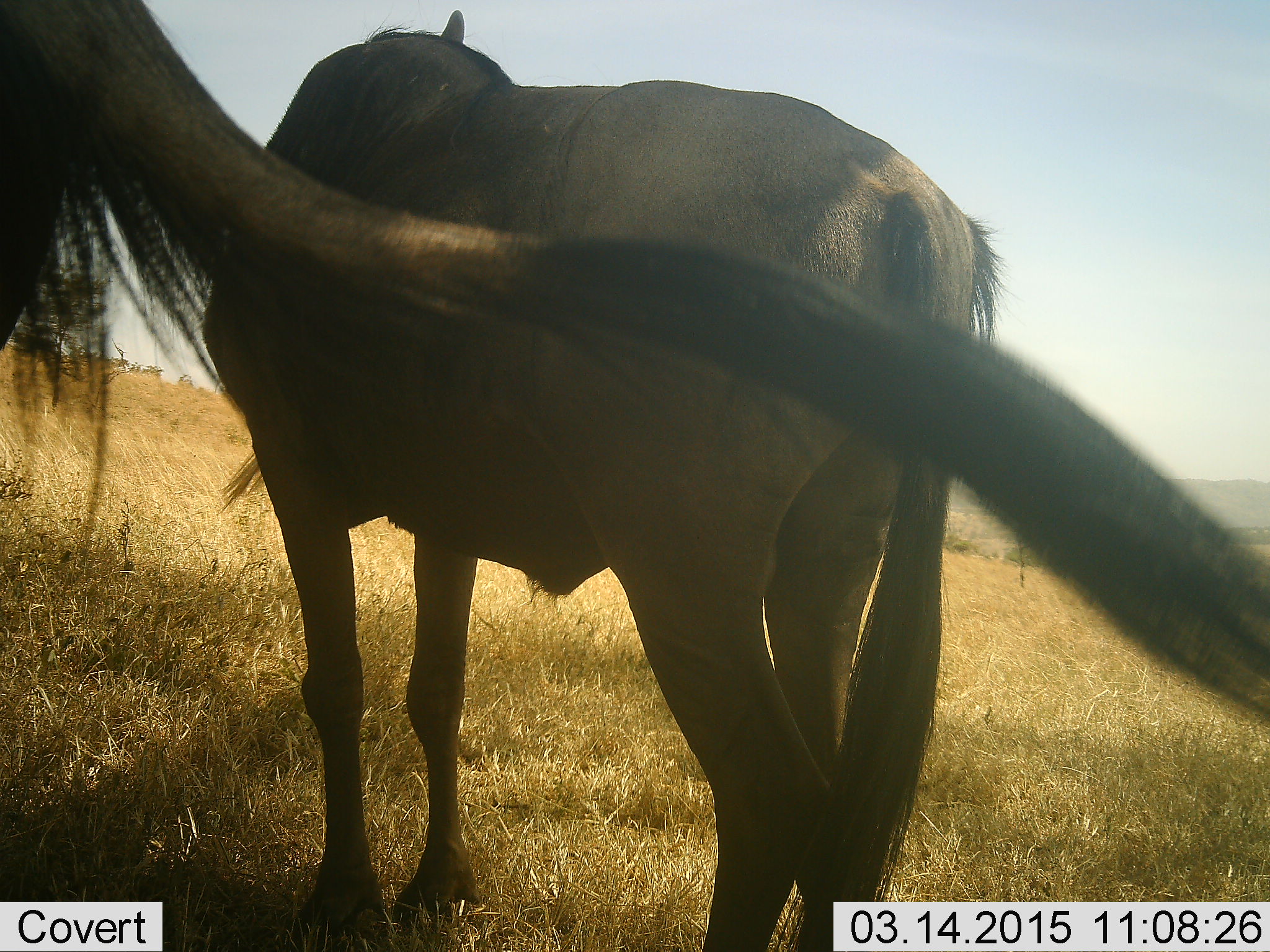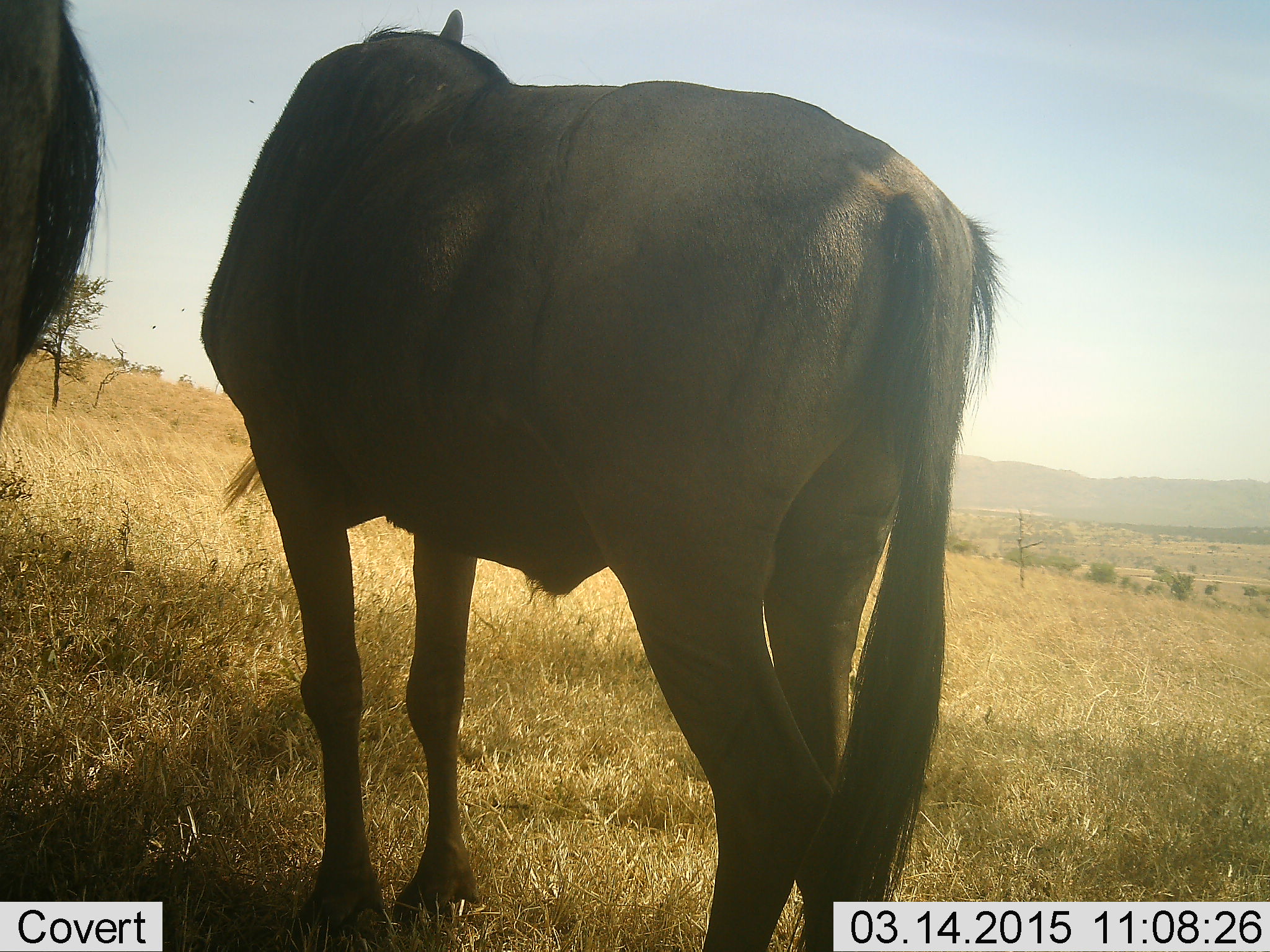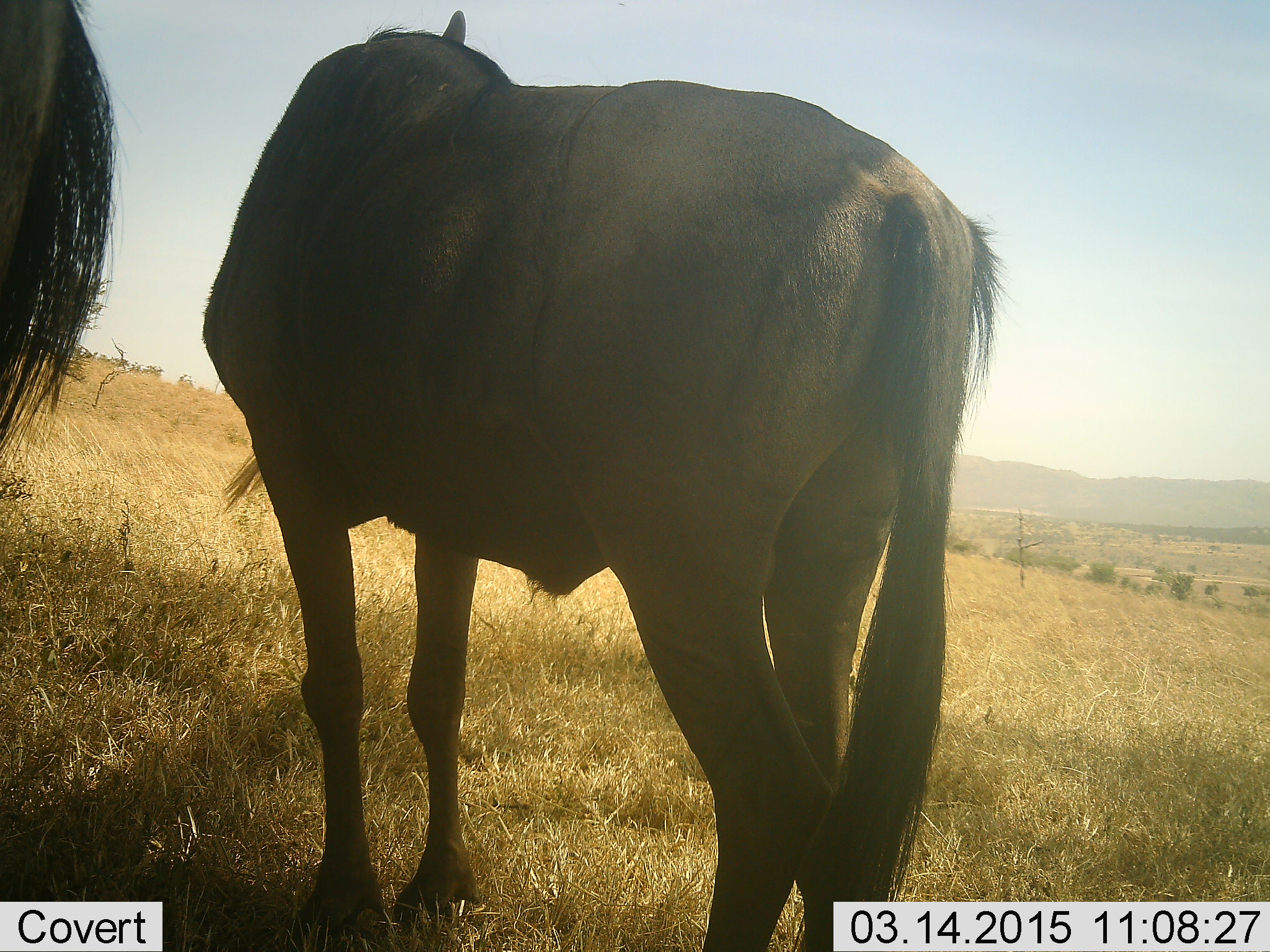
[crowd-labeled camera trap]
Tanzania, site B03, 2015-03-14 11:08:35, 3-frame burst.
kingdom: Animalia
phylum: Chordata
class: Mammalia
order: Artiodactyla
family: Bovidae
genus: Connochaetes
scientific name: Connochaetes taurinus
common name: blue wildebeest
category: wildebeest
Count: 2.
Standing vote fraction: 90%.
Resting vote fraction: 20%.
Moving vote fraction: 10%.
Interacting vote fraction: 0%.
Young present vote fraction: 0%.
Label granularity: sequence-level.